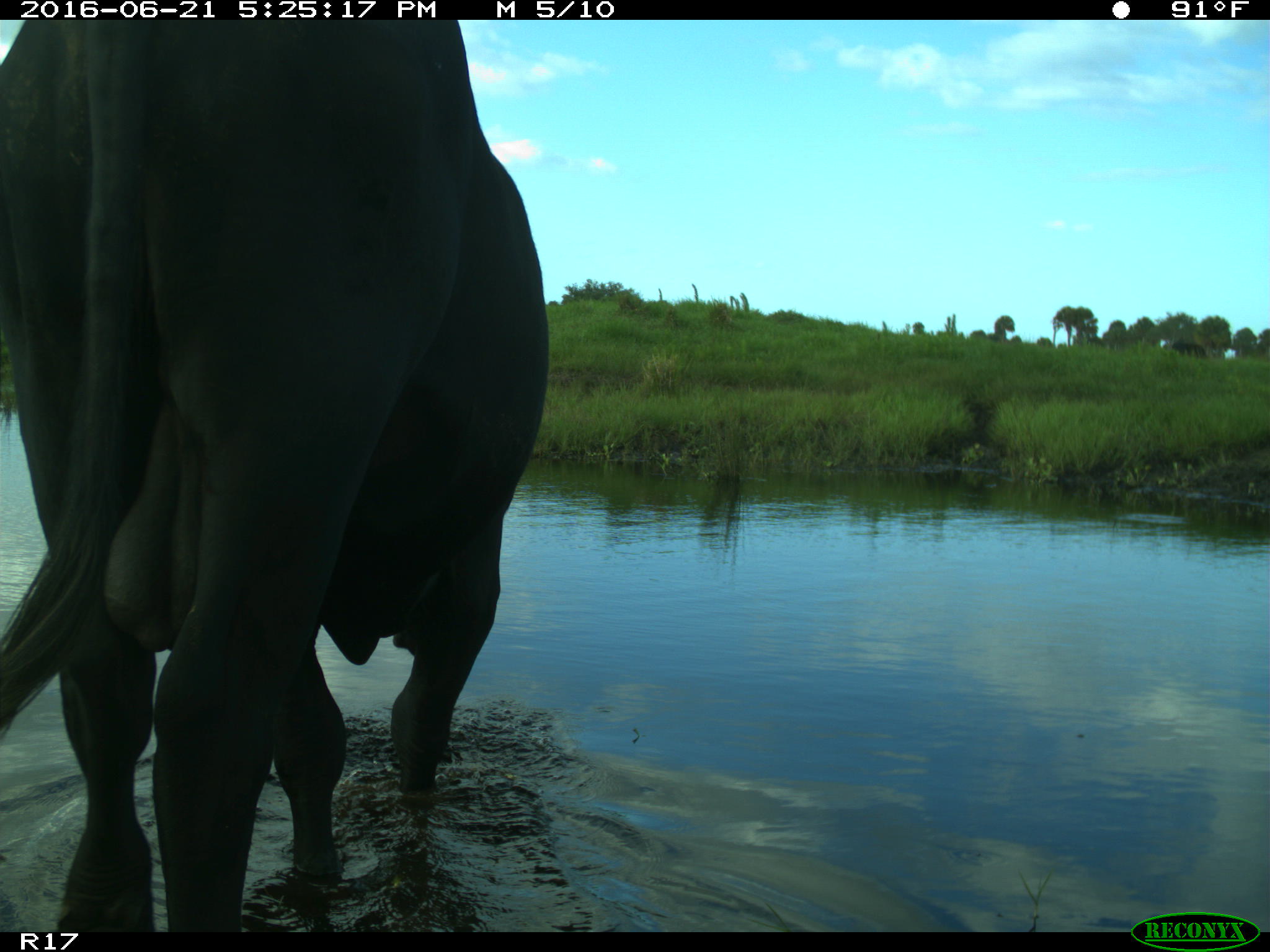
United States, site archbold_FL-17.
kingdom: Animalia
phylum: Chordata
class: Mammalia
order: Artiodactyla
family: Bovidae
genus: Bos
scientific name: Bos taurus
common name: domestic cow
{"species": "Bos taurus (domestic cow)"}